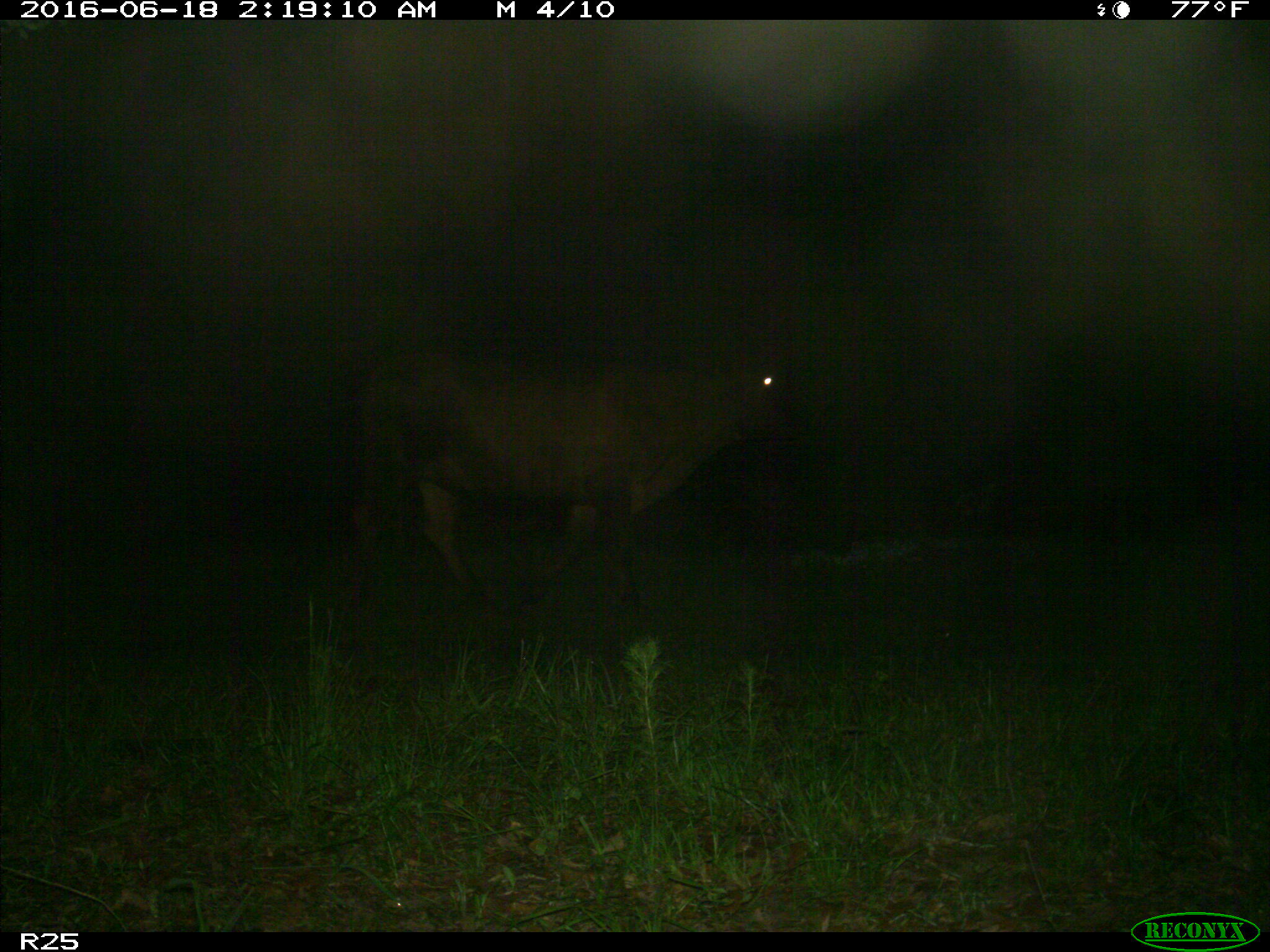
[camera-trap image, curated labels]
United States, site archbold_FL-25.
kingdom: Animalia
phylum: Chordata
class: Mammalia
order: Artiodactyla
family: Bovidae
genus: Bos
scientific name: Bos taurus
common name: domestic cow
Bos taurus (domestic cow).